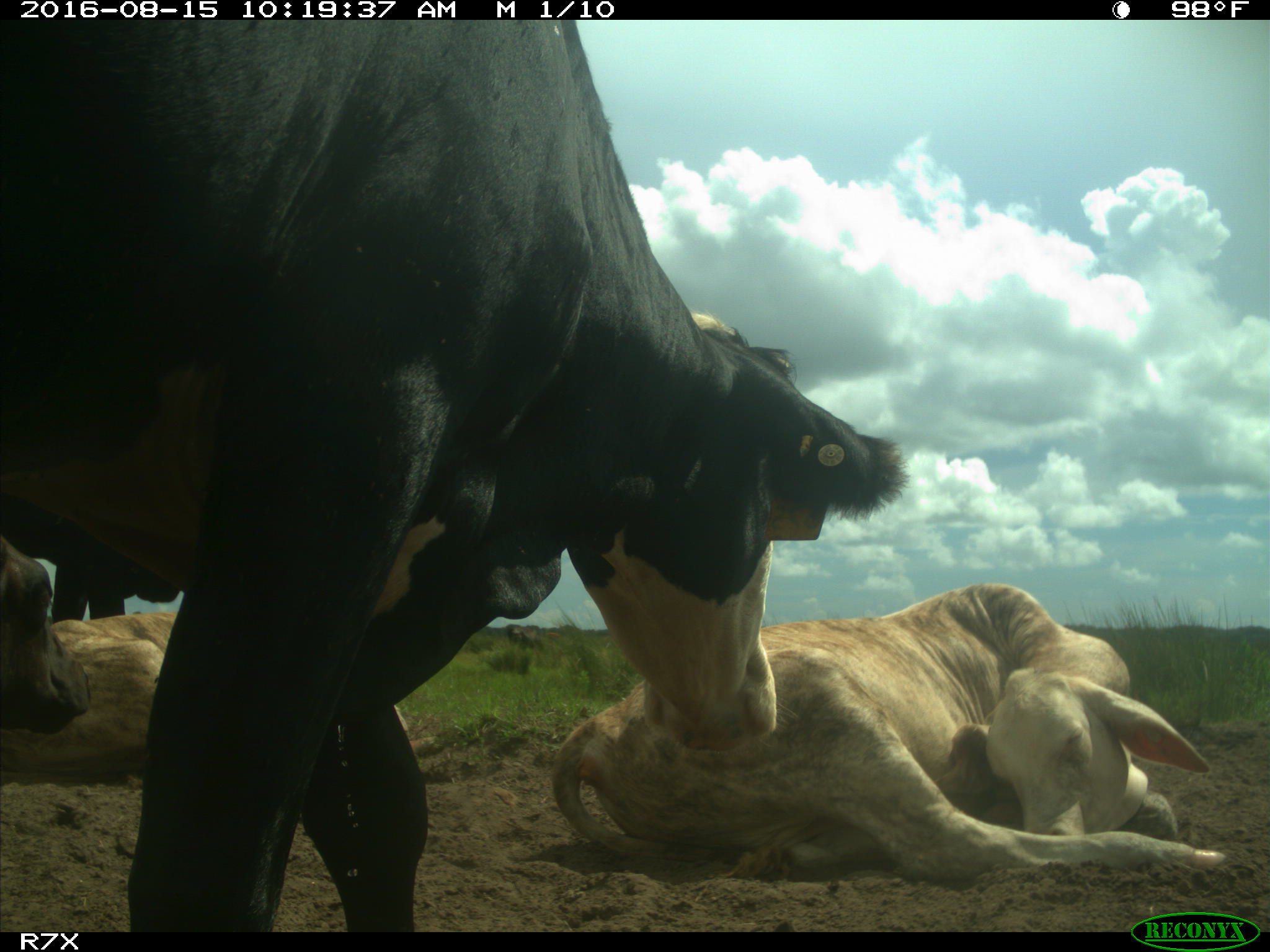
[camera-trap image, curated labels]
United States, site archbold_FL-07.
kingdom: Animalia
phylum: Chordata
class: Mammalia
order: Artiodactyla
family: Bovidae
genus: Bos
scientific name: Bos taurus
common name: domestic cow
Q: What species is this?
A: Bos taurus (domestic cow).